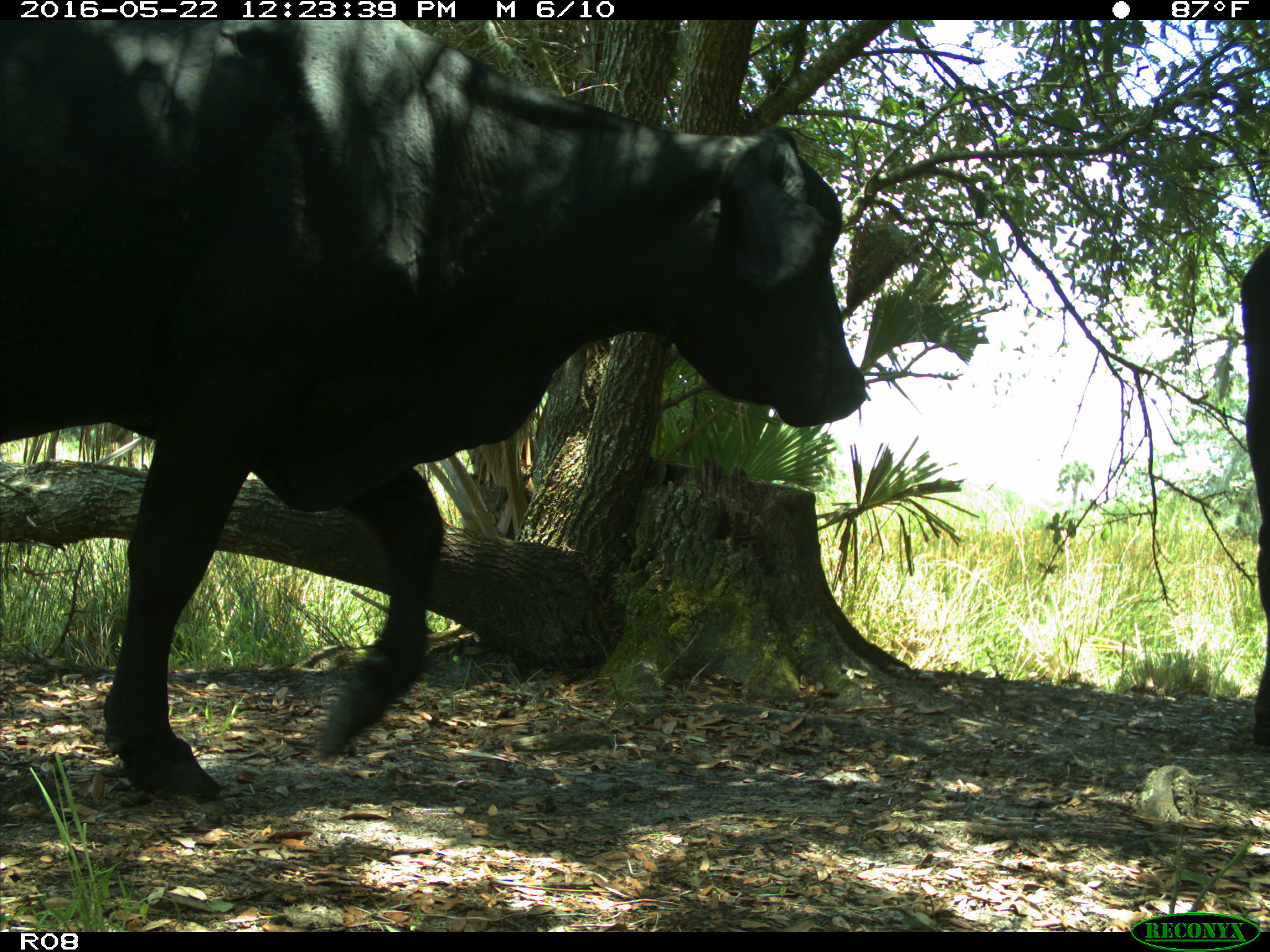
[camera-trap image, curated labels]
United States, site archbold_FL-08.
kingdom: Animalia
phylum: Chordata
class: Mammalia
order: Artiodactyla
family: Bovidae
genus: Bos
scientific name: Bos taurus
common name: domestic cow